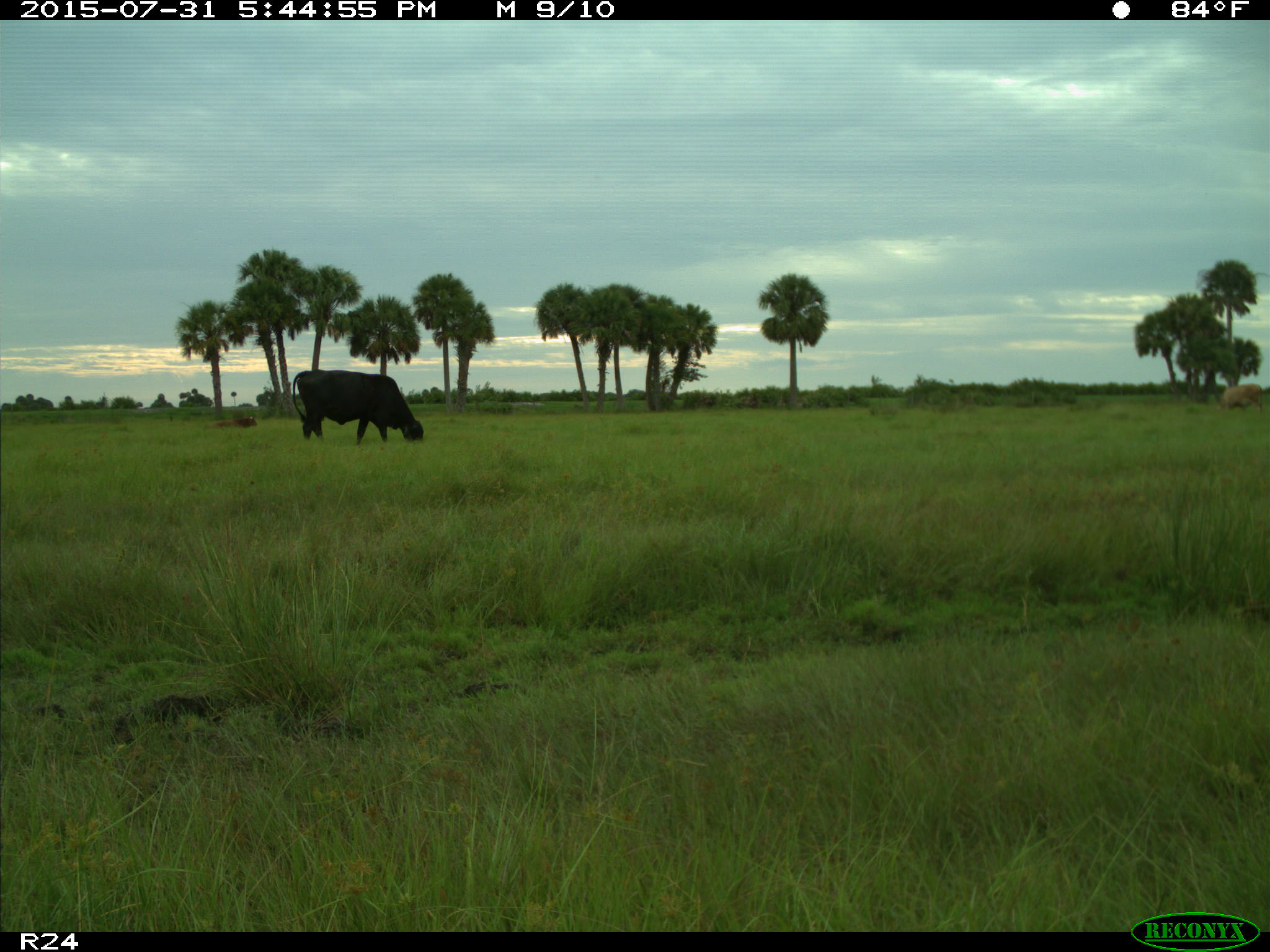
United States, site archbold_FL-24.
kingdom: Animalia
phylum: Chordata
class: Mammalia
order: Artiodactyla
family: Bovidae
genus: Bos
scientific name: Bos taurus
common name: domestic cow